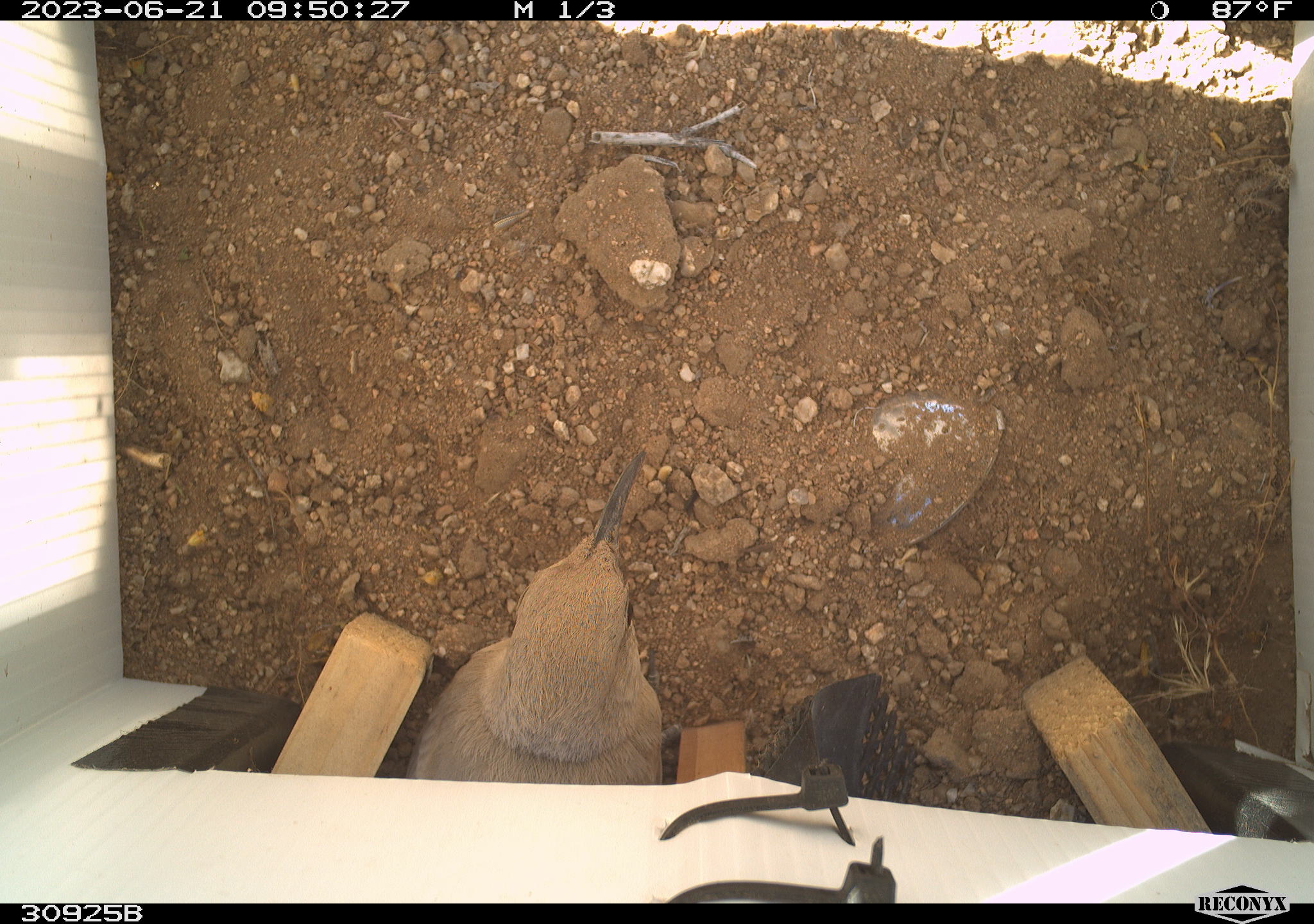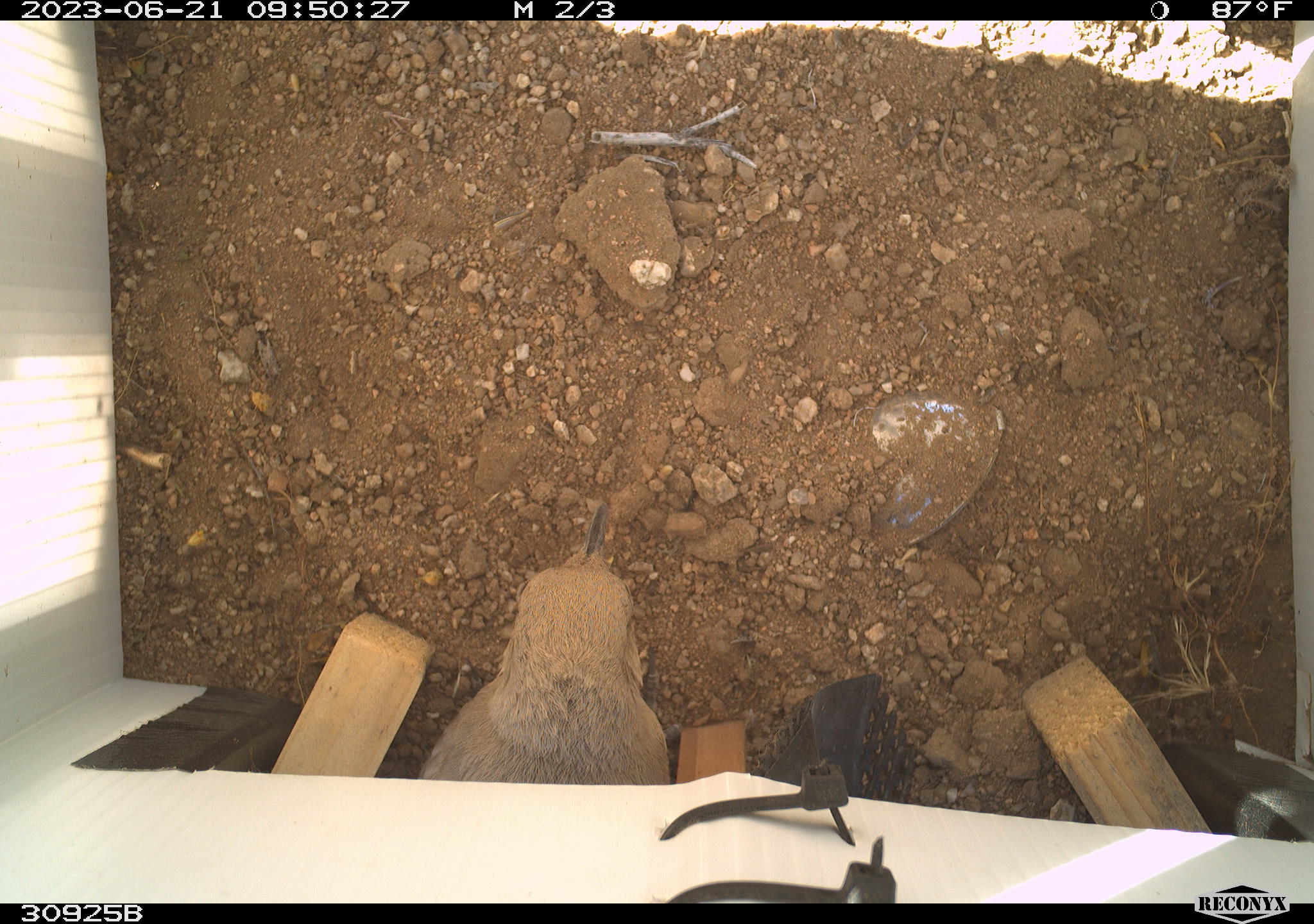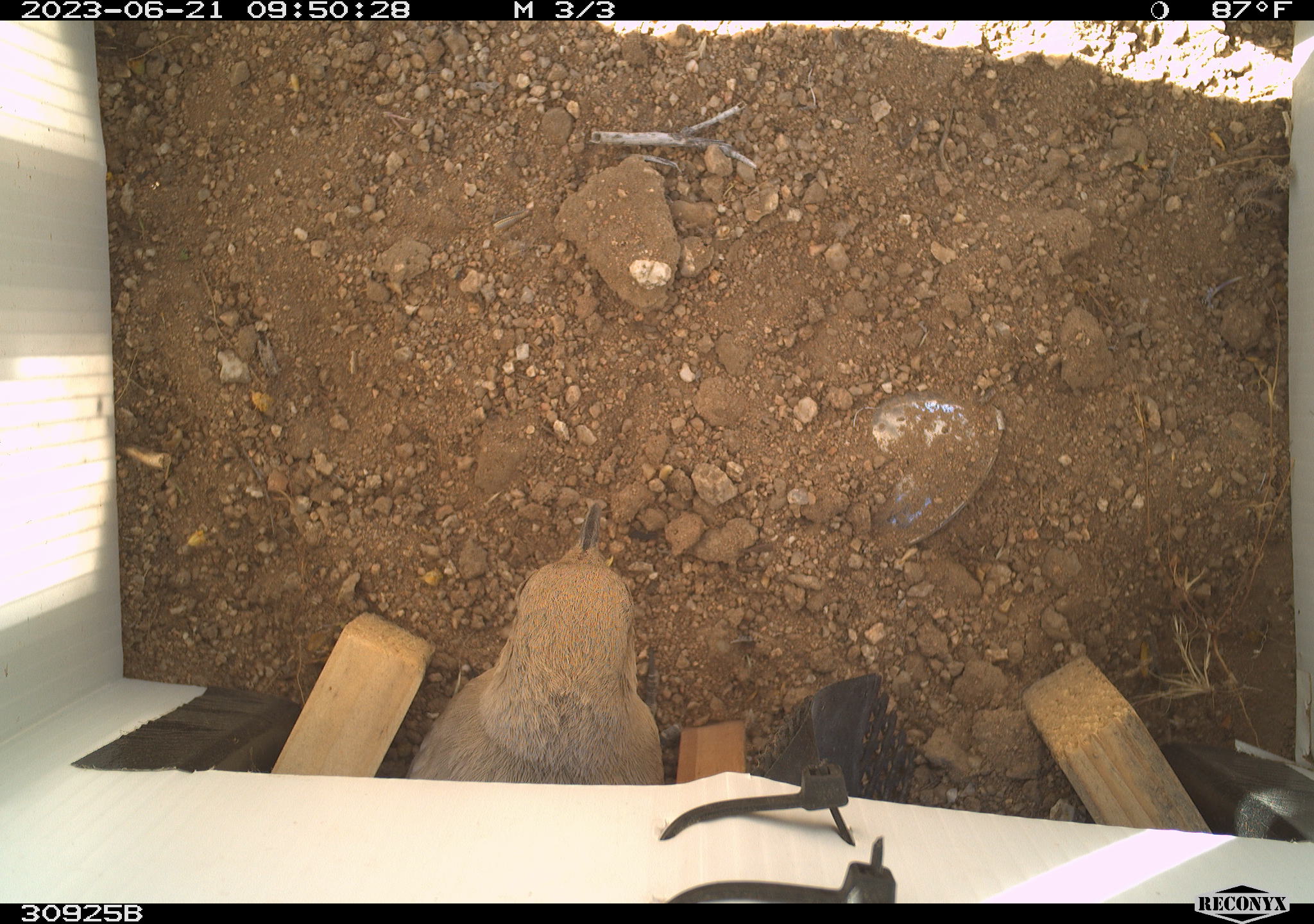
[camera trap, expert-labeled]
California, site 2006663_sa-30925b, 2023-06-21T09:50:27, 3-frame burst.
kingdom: Animalia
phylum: Chordata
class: Aves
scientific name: Aves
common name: bird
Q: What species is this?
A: Bird (Aves).